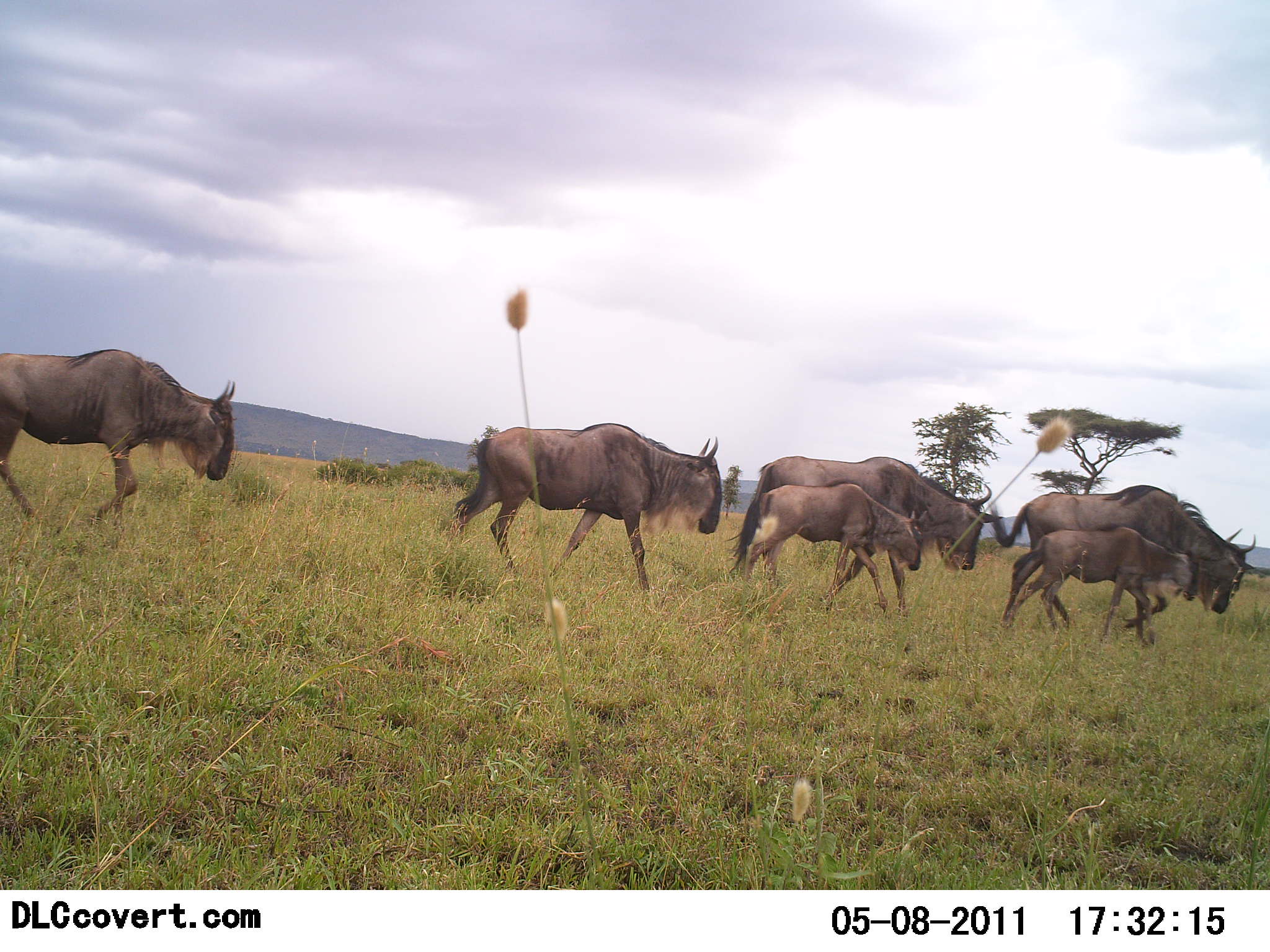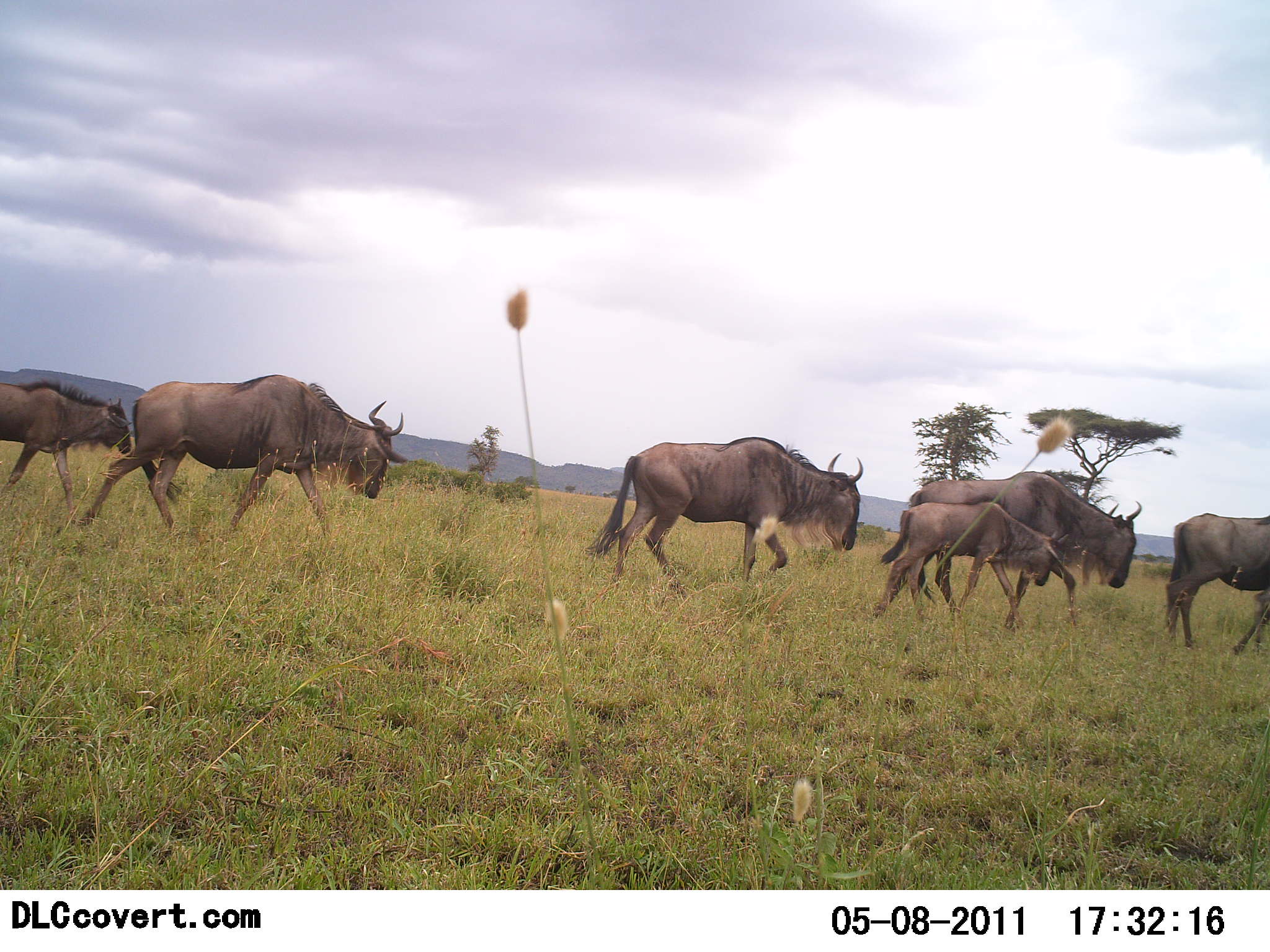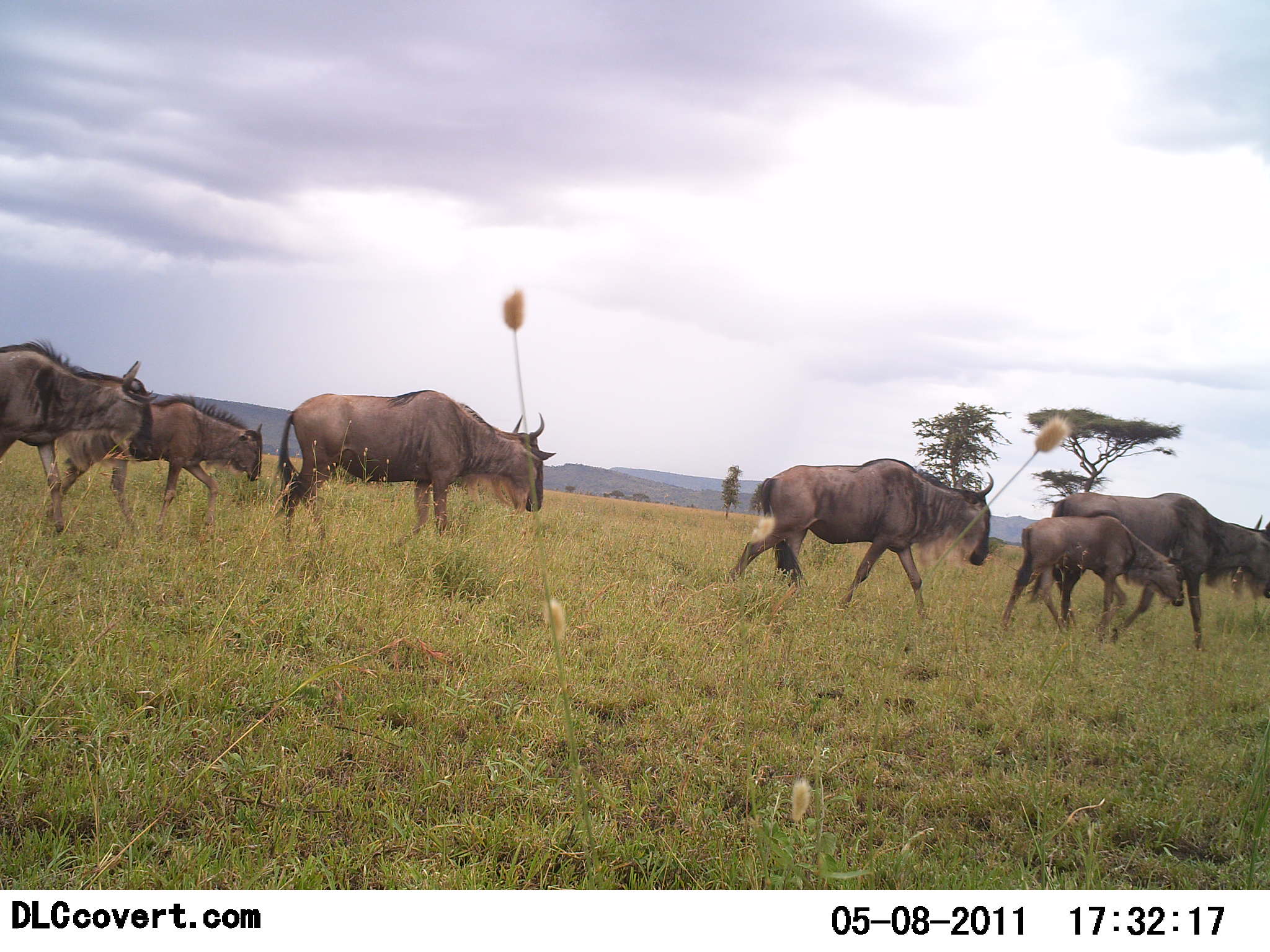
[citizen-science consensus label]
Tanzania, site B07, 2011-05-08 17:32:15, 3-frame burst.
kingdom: Animalia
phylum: Chordata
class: Mammalia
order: Artiodactyla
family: Bovidae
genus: Connochaetes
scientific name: Connochaetes taurinus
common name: blue wildebeest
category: wildebeest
Wildebeest (blue wildebeest) (Connochaetes taurinus), count 7. Behavior (volunteer vote fractions): standing 8%, resting 0%, moving 100%, interacting 0%. Young present (vote fraction): 83%. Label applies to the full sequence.